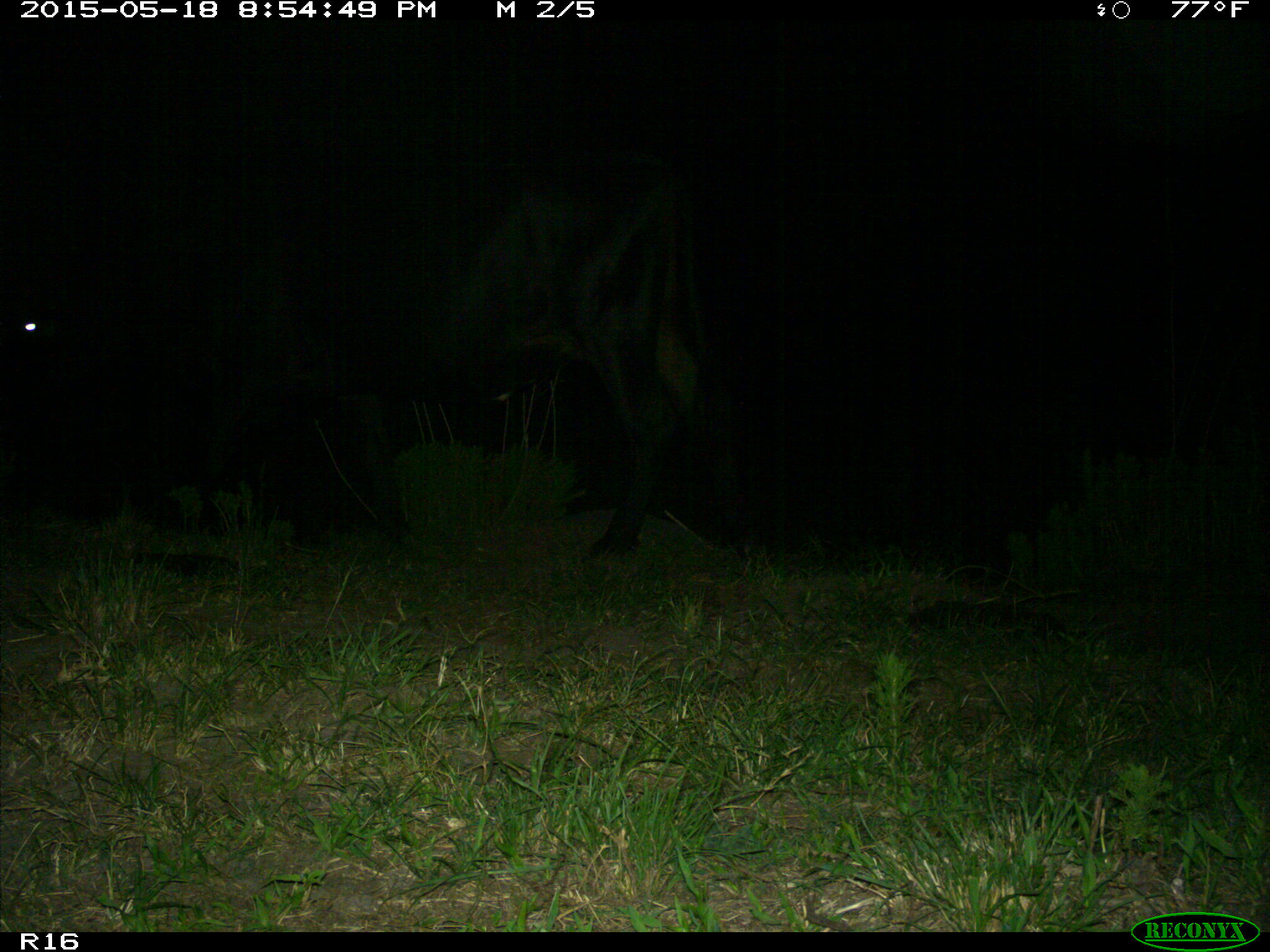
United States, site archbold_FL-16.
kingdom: Animalia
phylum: Chordata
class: Mammalia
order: Artiodactyla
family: Bovidae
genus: Bos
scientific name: Bos taurus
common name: domestic cow